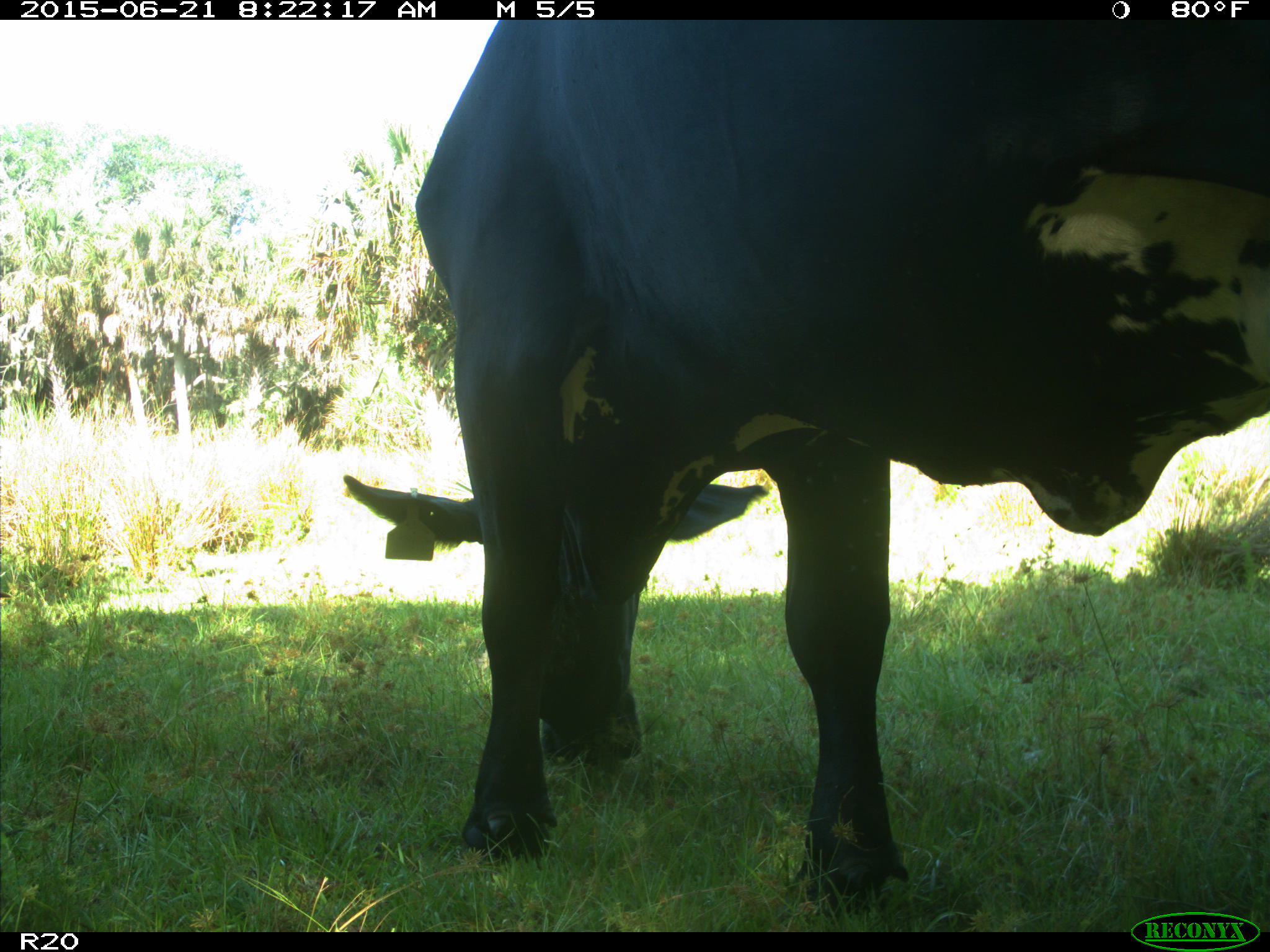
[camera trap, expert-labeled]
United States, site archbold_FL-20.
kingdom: Animalia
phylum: Chordata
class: Mammalia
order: Artiodactyla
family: Bovidae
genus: Bos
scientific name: Bos taurus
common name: domestic cow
Bos taurus (domestic cow).